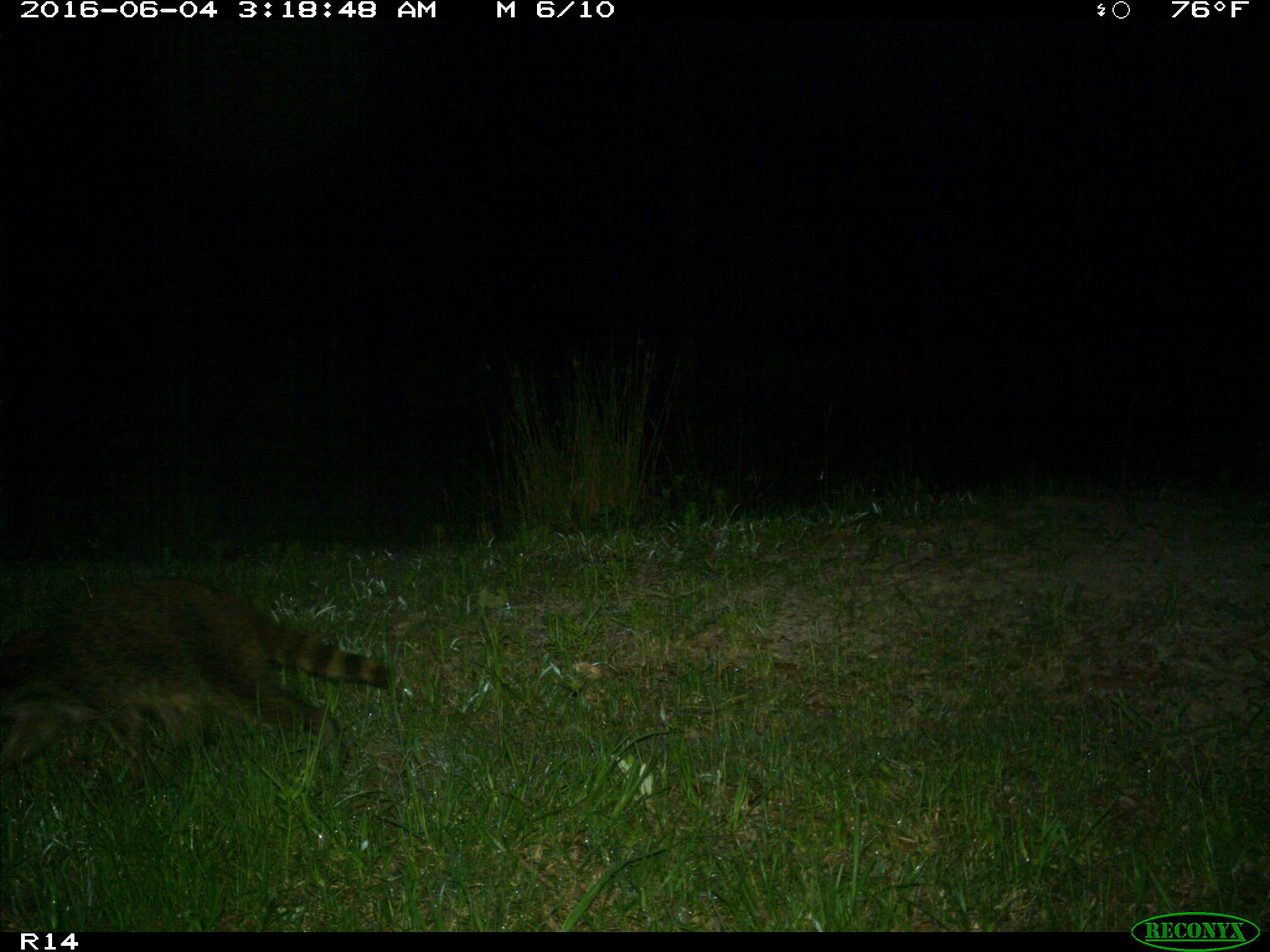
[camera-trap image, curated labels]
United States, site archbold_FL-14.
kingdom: Animalia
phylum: Chordata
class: Mammalia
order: Carnivora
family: Procyonidae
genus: Procyon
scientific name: Procyon lotor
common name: common raccoon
Procyon lotor (common raccoon).